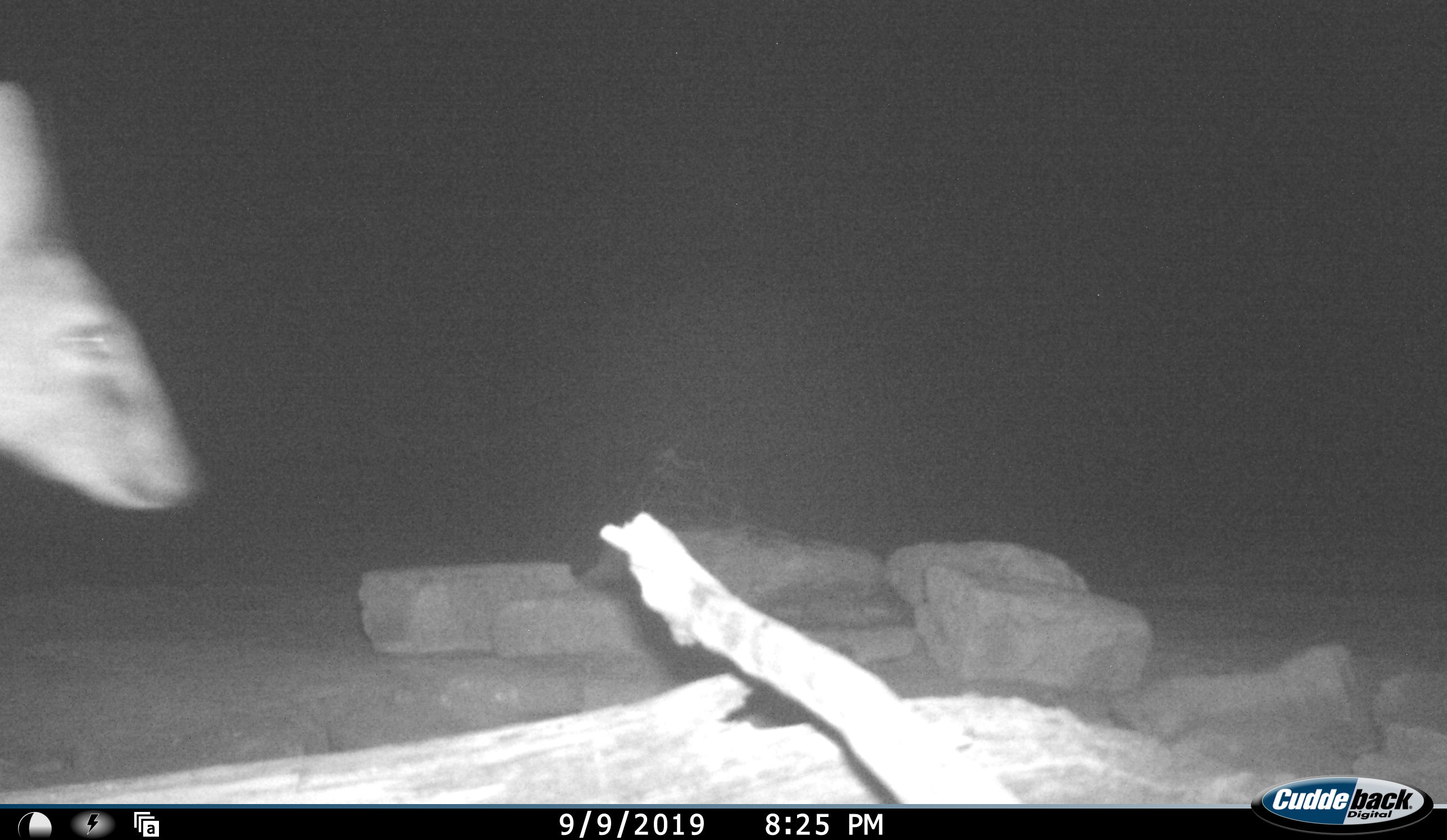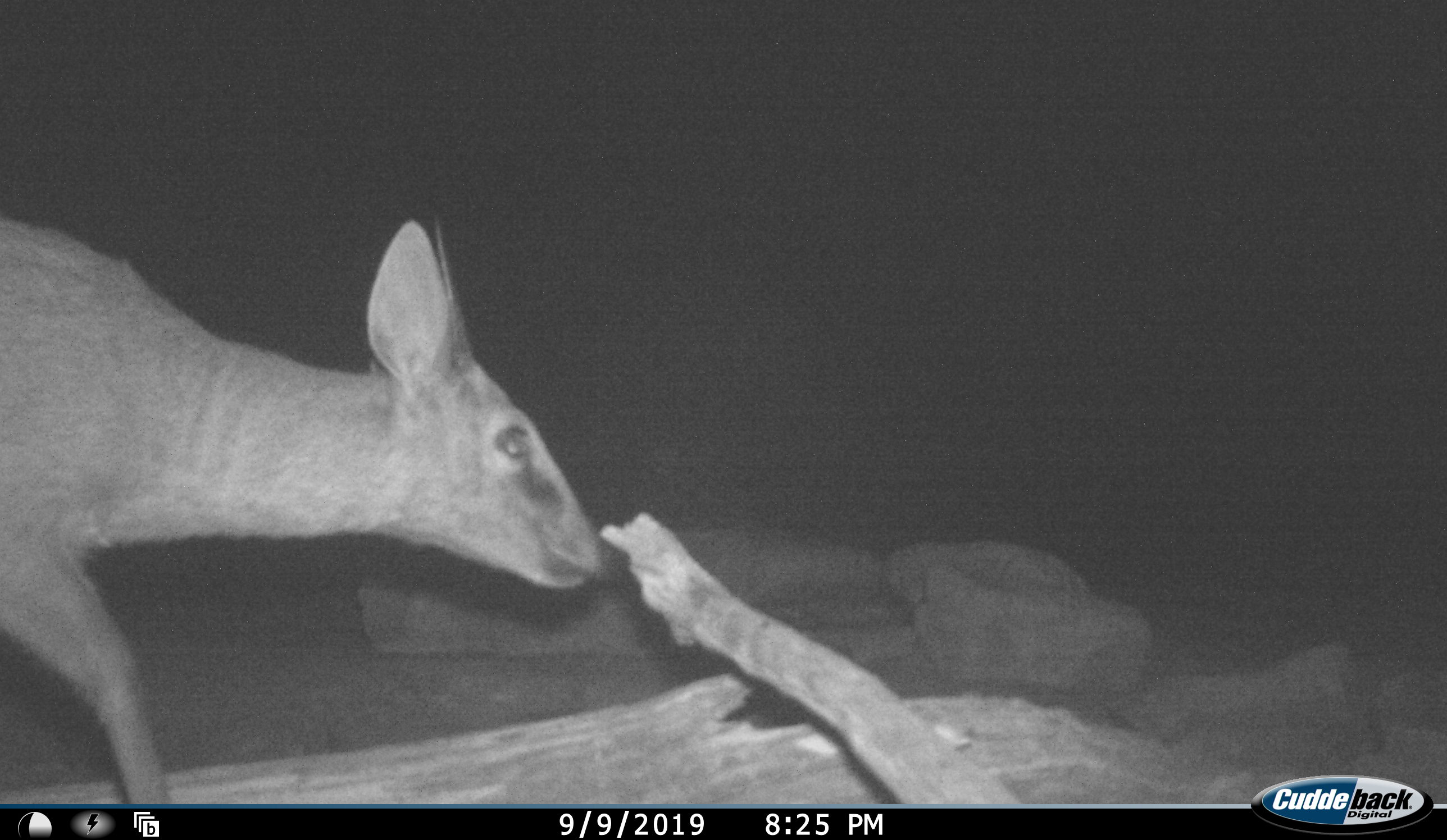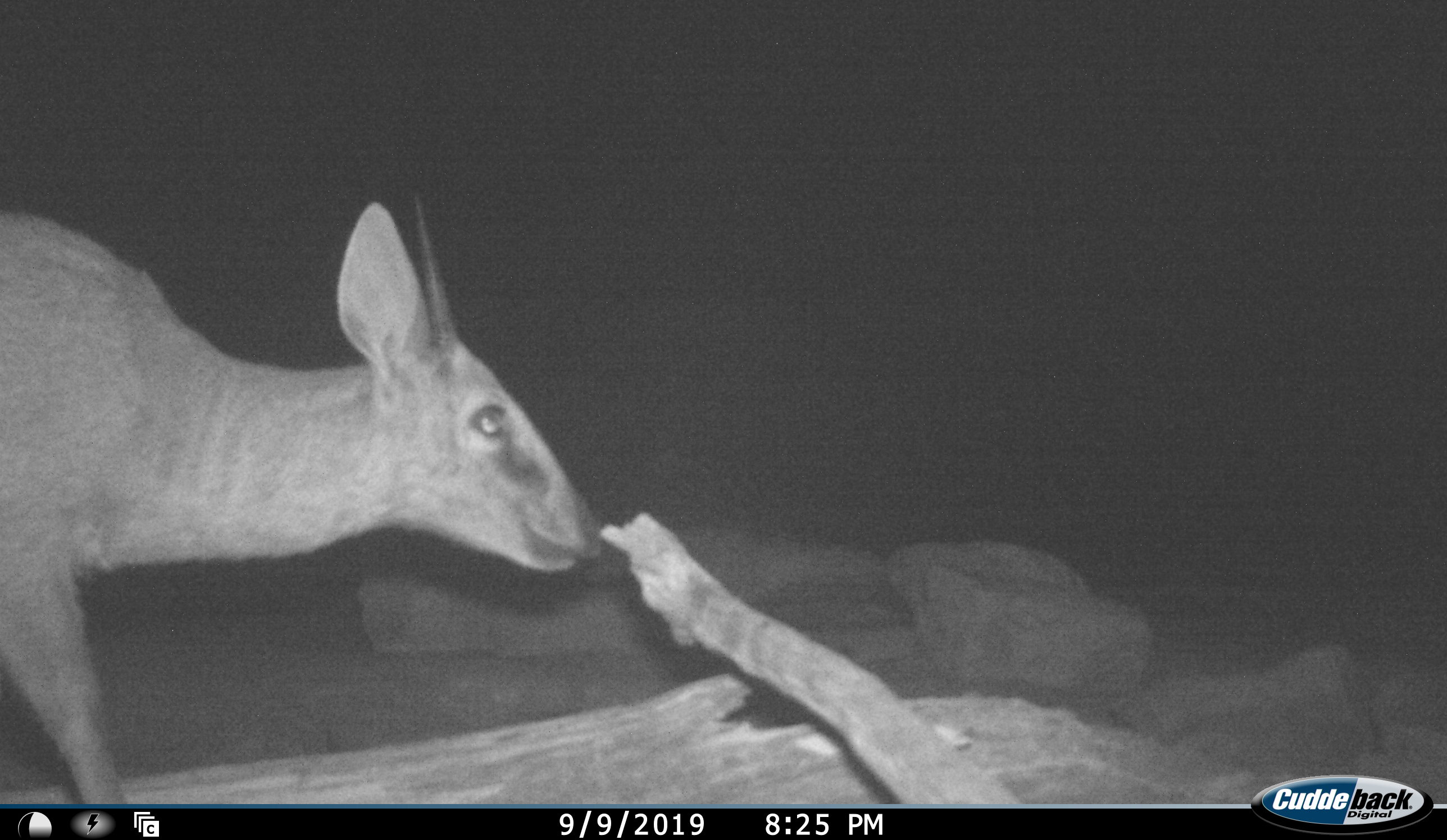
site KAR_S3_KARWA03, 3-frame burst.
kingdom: Animalia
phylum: Chordata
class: Mammalia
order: Artiodactyla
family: Bovidae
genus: Sylvicapra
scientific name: Sylvicapra grimmia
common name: common duiker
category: duikercommongrey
Duikercommongrey (common duiker) (Sylvicapra grimmia), count 1. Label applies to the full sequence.